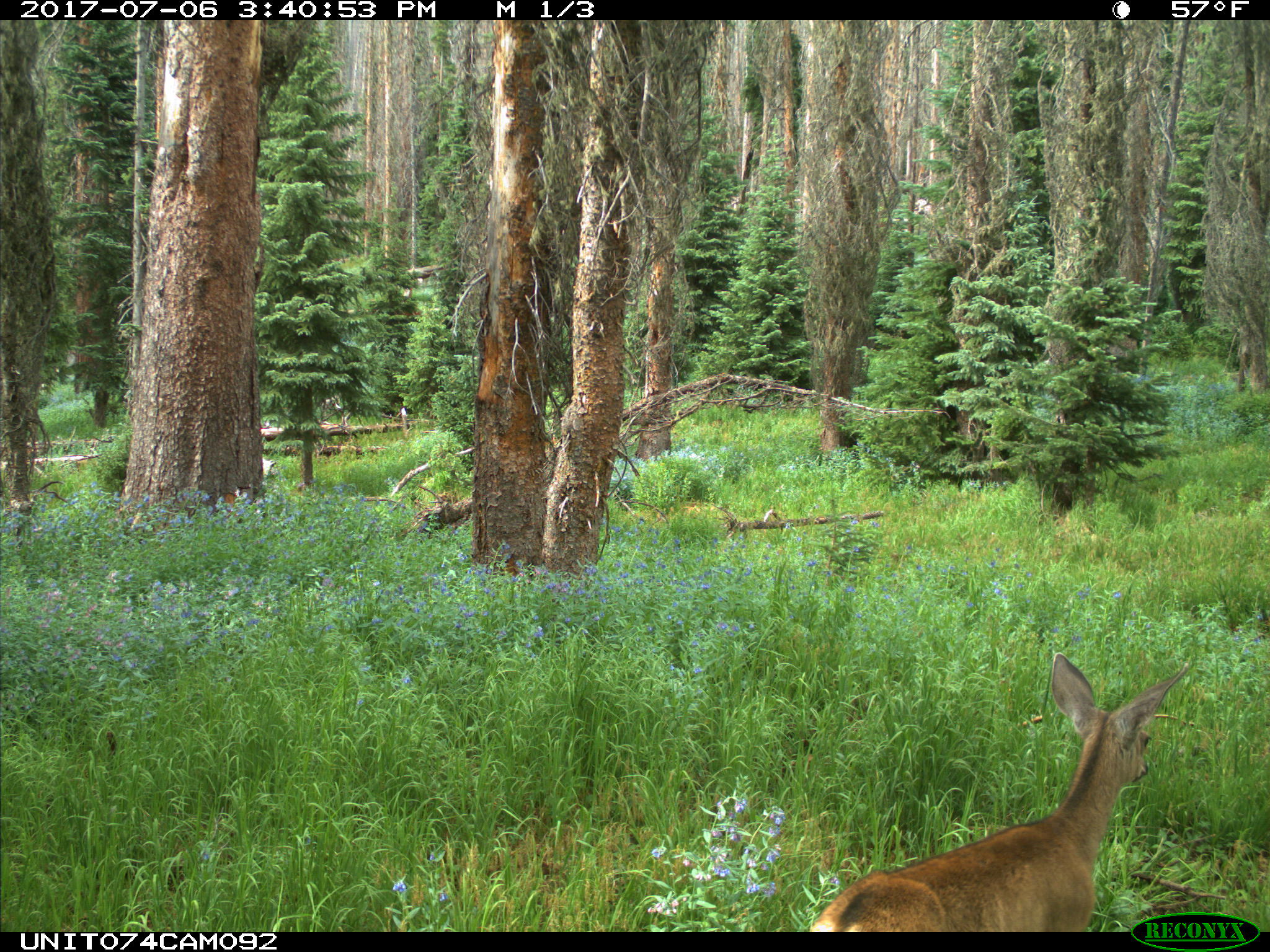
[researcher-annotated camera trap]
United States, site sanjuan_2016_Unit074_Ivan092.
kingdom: Animalia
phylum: Chordata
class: Mammalia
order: Artiodactyla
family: Cervidae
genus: Odocoileus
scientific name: Odocoileus hemionus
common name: mule deer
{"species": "Odocoileus hemionus (mule deer)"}